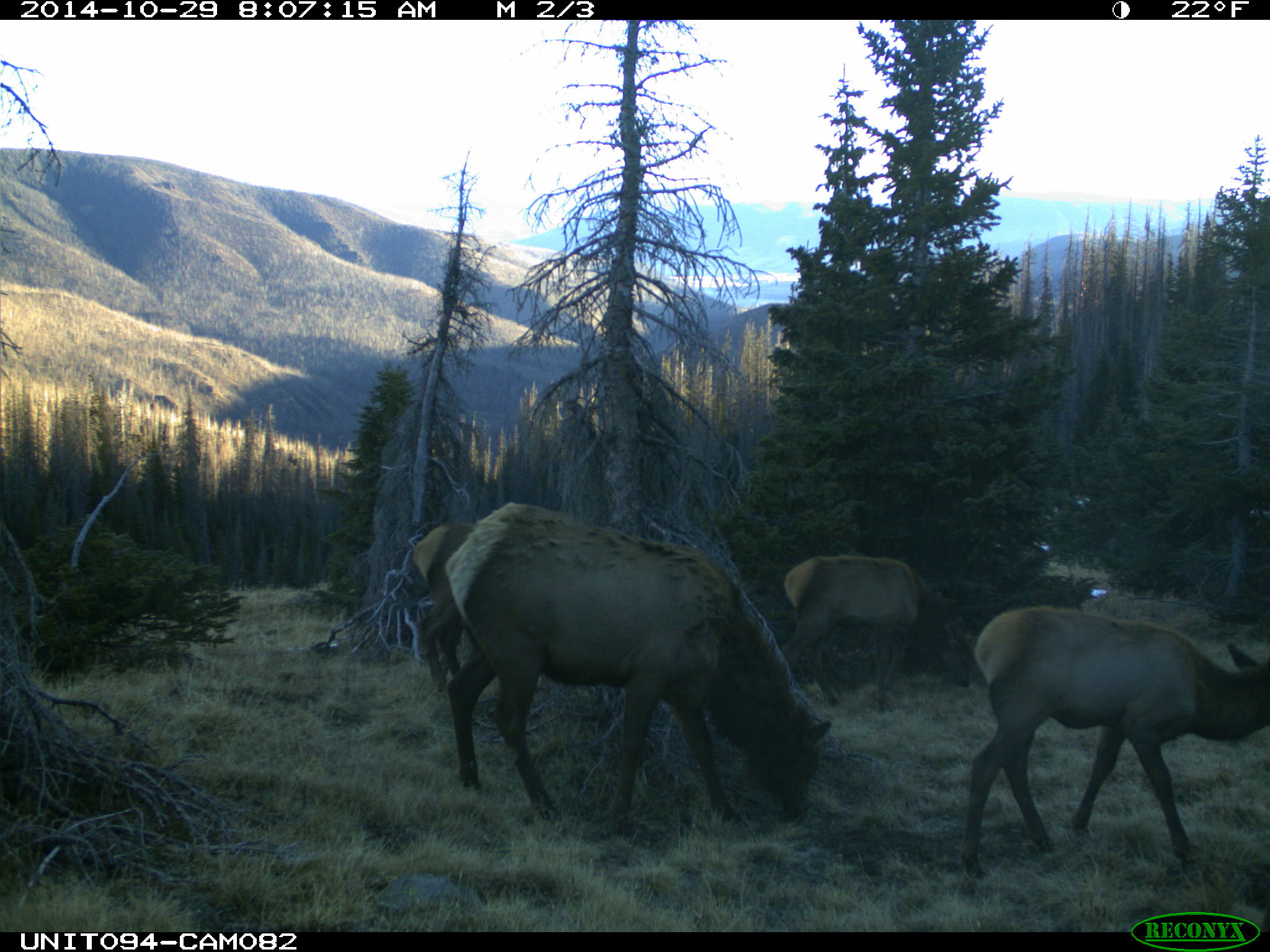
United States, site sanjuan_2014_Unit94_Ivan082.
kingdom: Animalia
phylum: Chordata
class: Mammalia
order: Artiodactyla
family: Cervidae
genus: Cervus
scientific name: Cervus elaphus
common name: red deer